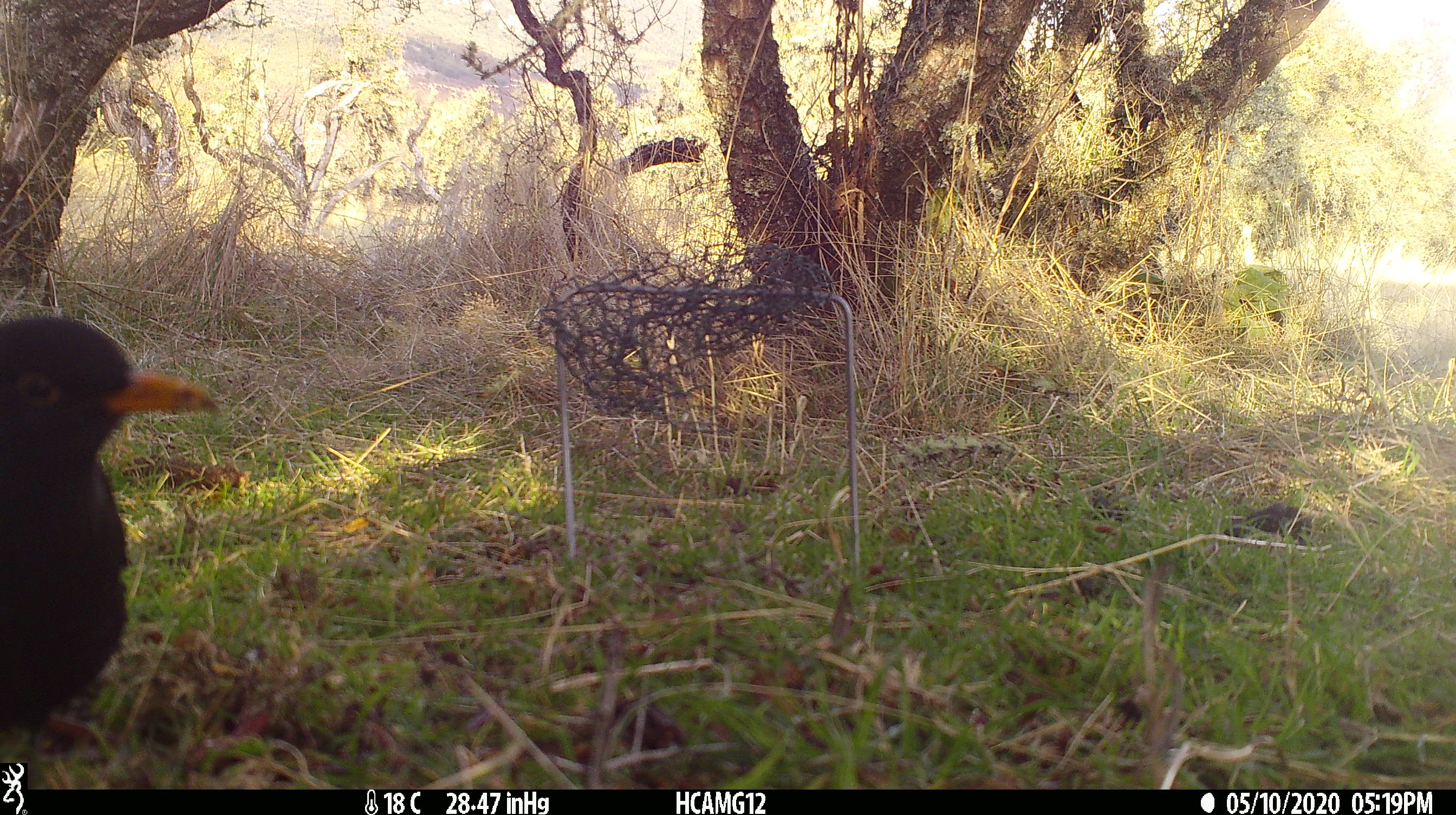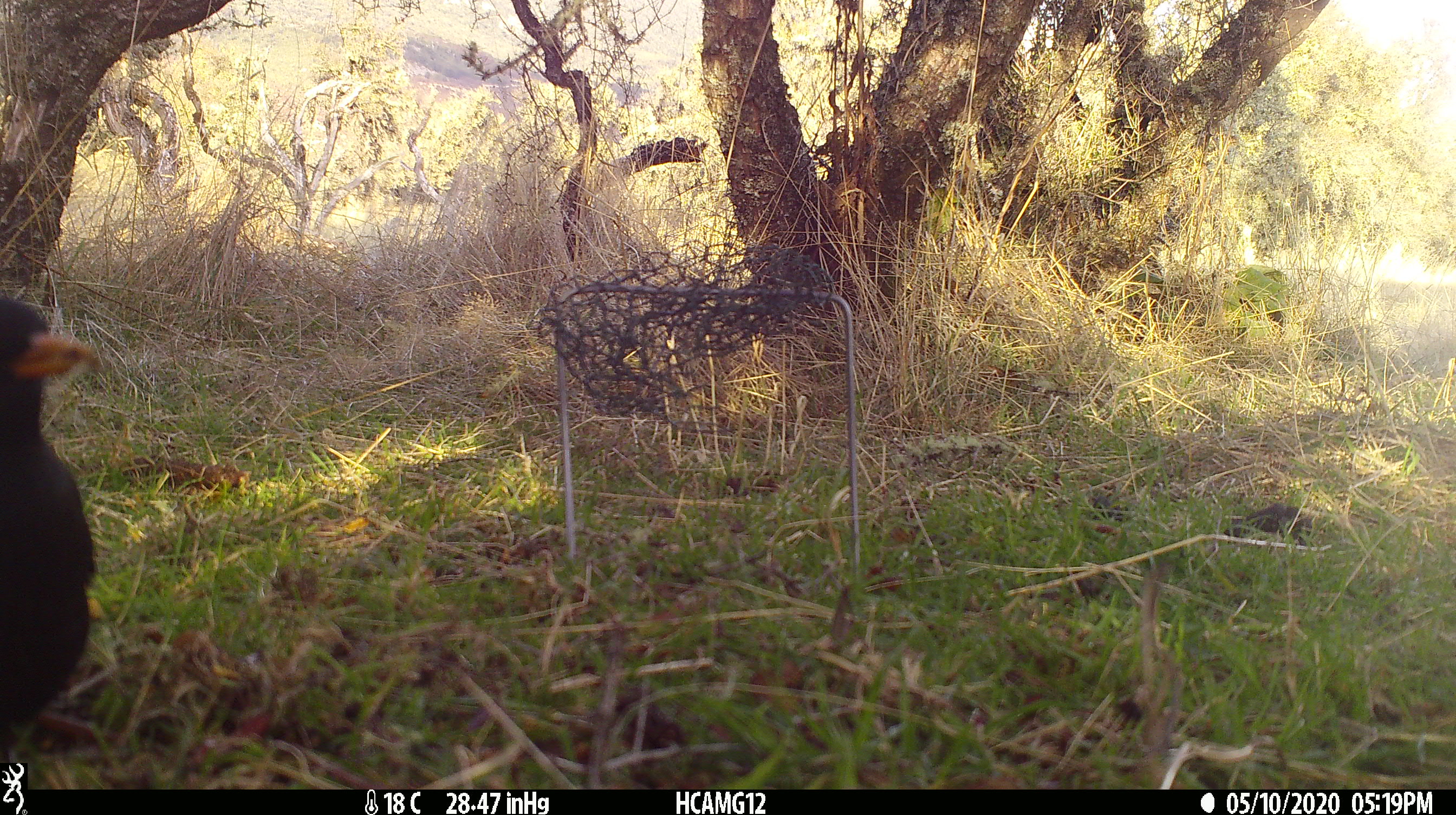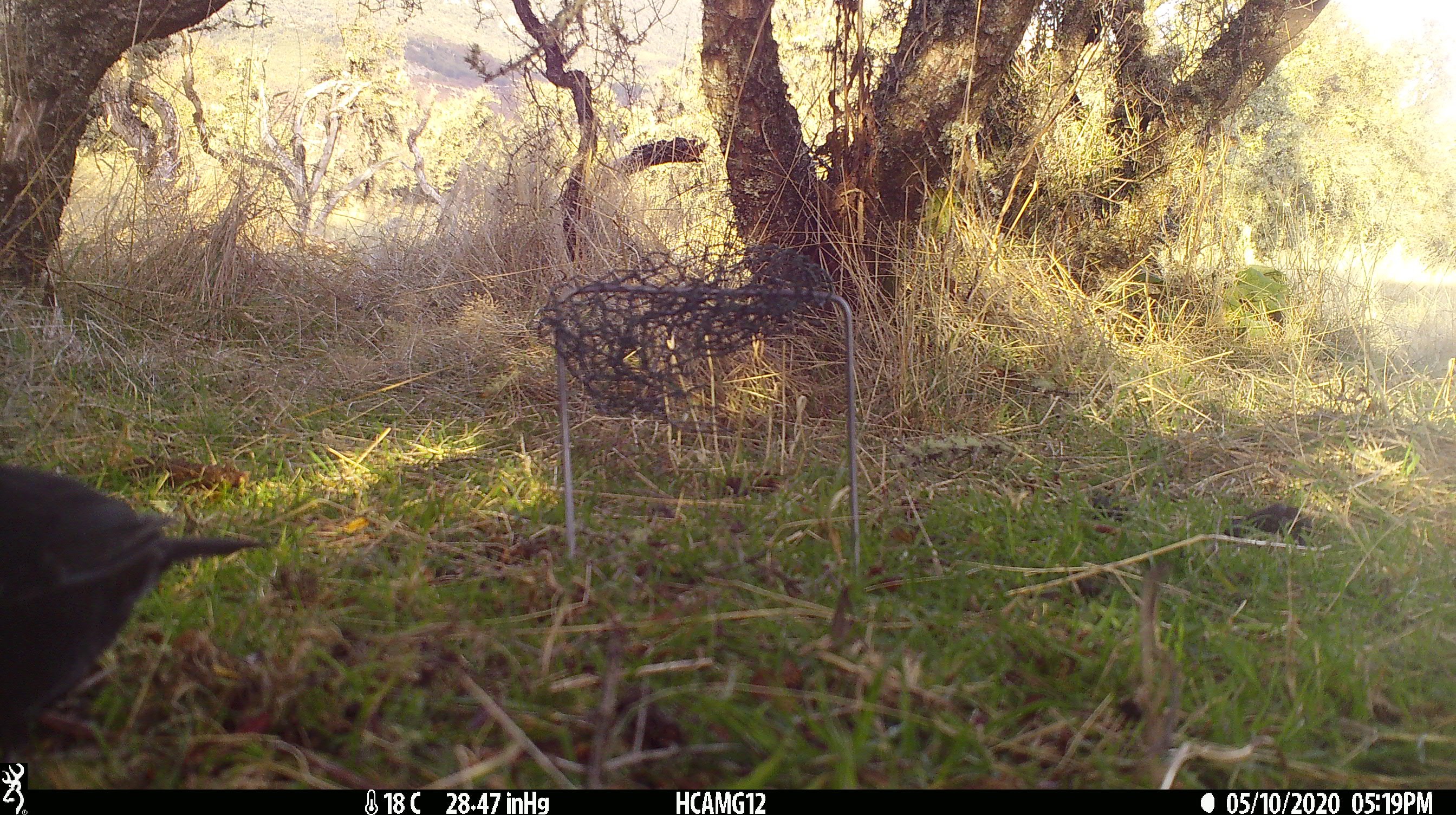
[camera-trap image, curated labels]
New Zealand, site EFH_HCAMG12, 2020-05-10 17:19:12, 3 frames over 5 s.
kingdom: Animalia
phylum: Chordata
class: Aves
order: Passeriformes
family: Turdidae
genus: Turdus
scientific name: Turdus merula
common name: eurasian blackbird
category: blackbird